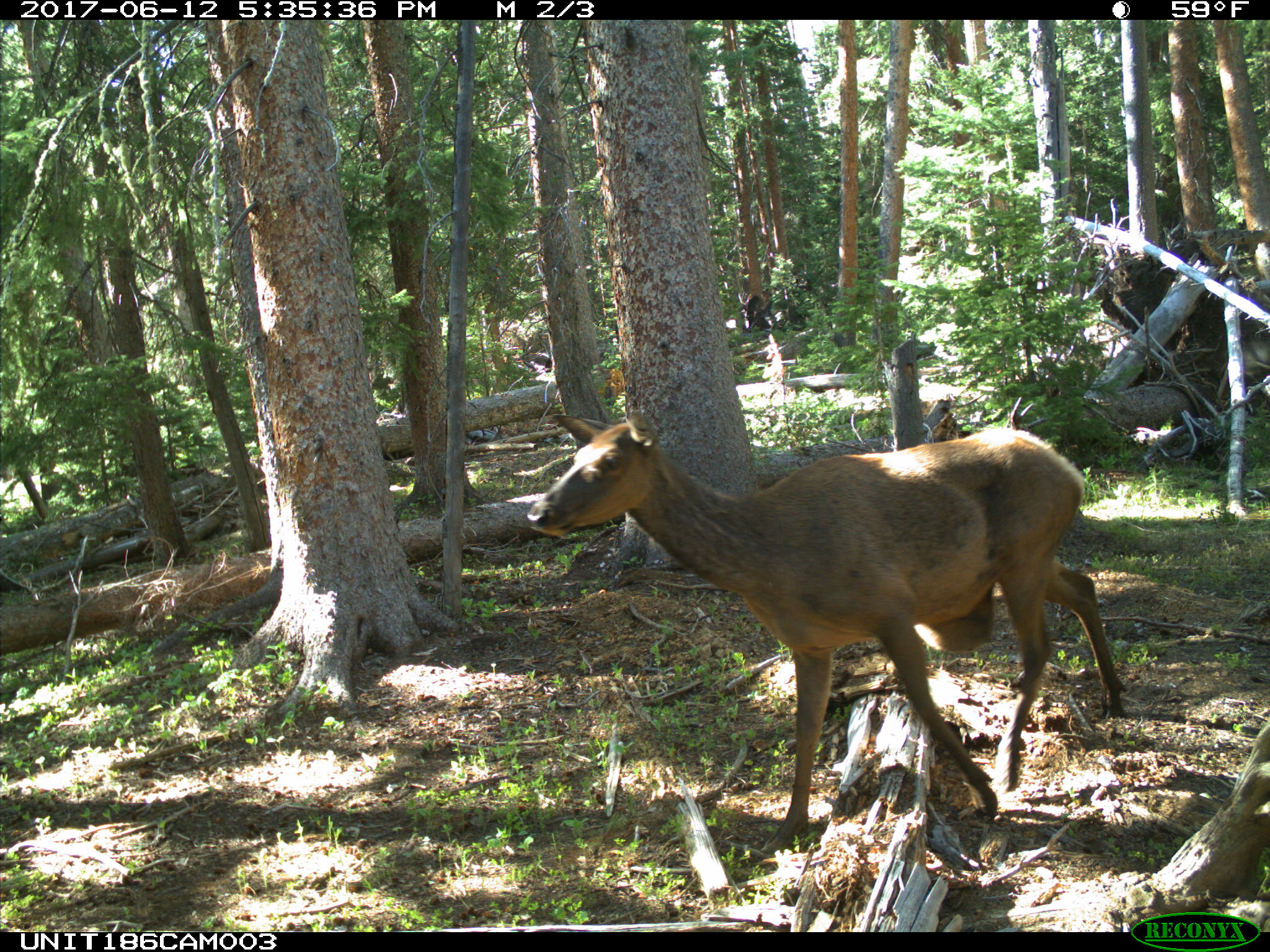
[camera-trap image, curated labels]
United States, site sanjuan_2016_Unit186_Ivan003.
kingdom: Animalia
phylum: Chordata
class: Mammalia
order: Artiodactyla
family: Cervidae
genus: Cervus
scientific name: Cervus elaphus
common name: red deer